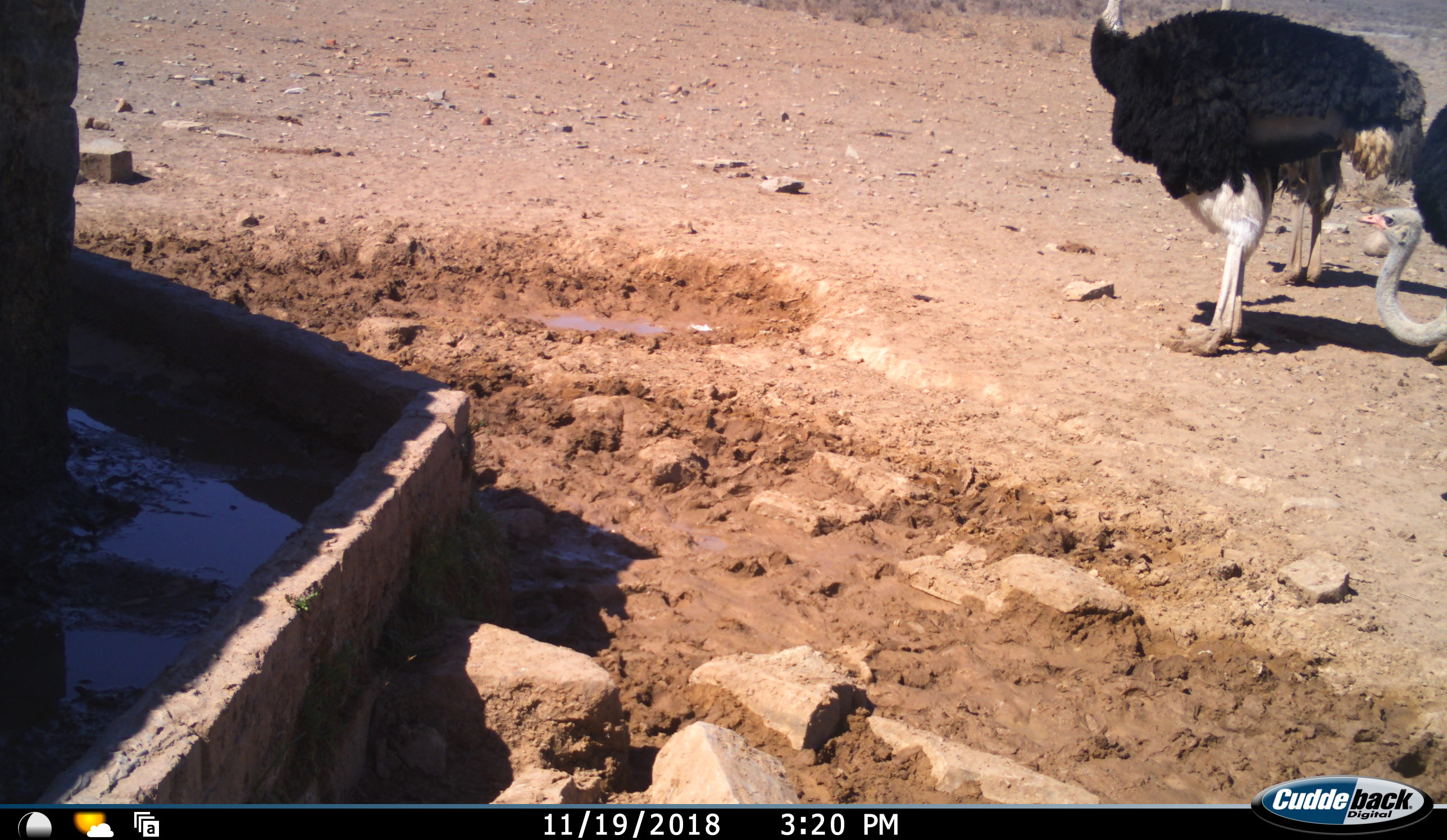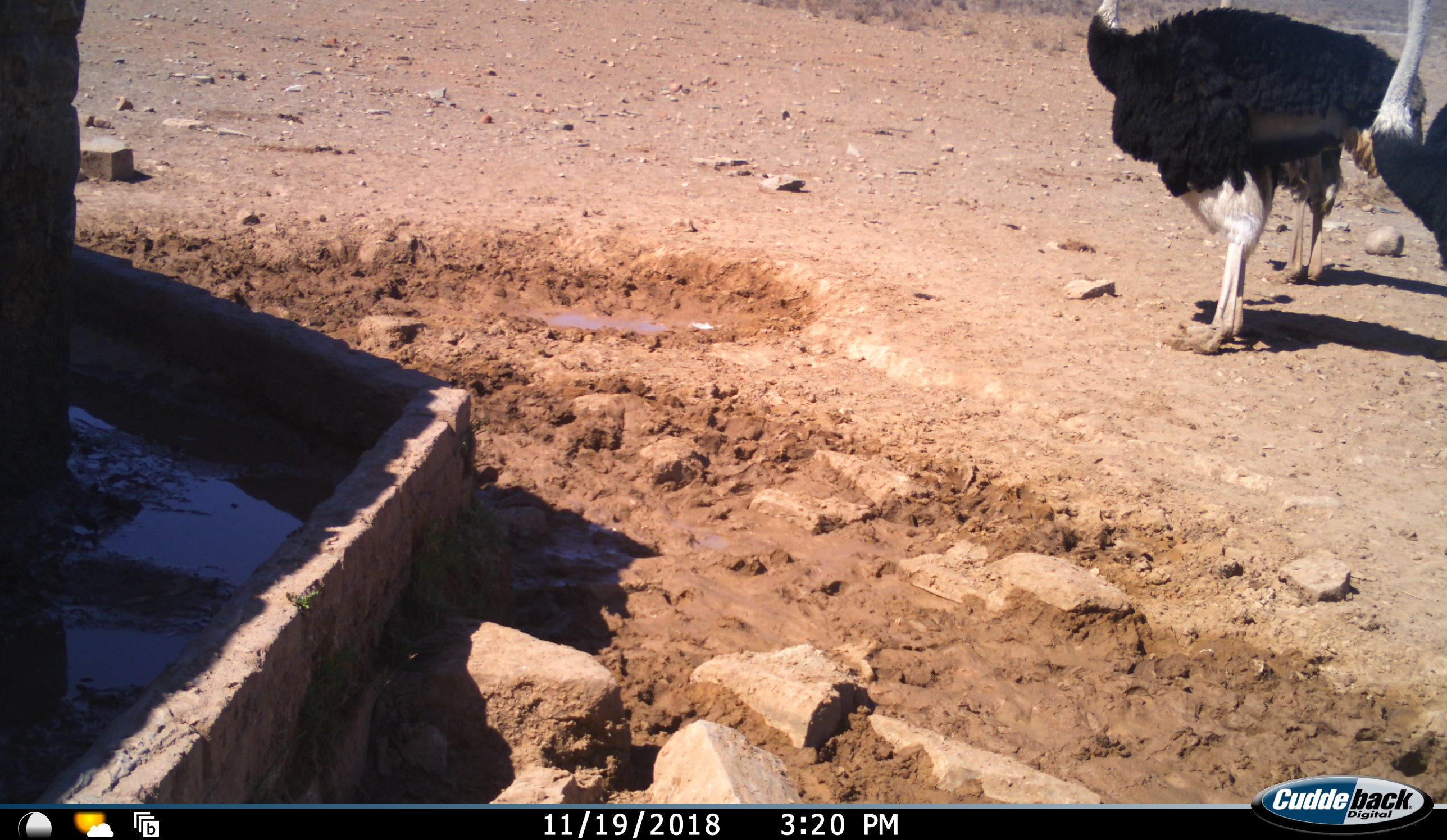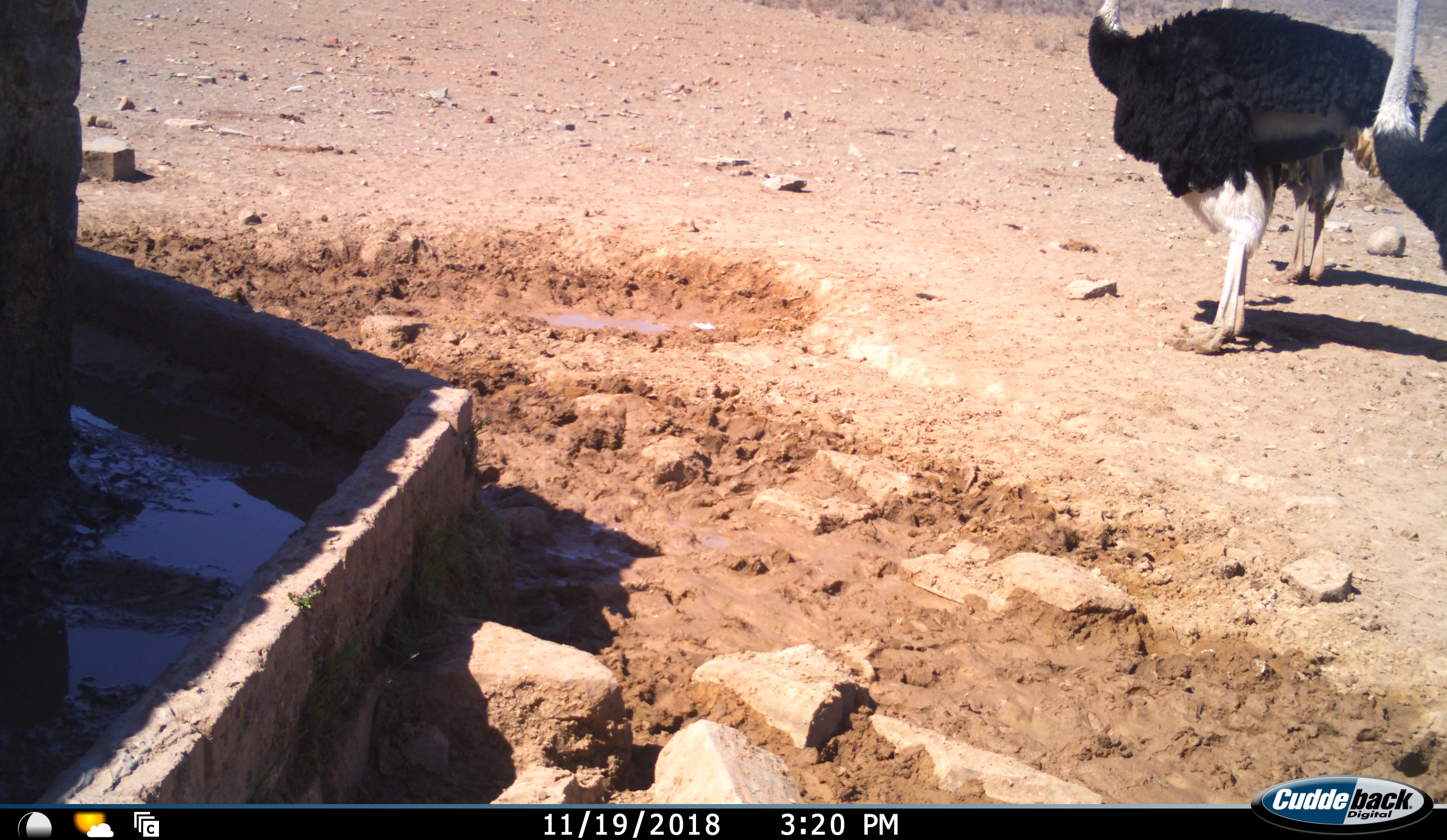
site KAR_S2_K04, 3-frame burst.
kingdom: Animalia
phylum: Chordata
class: Aves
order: Struthioniformes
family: Struthionidae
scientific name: Struthionidae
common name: ostrich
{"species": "ostrich (Struthionidae)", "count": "3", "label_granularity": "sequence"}